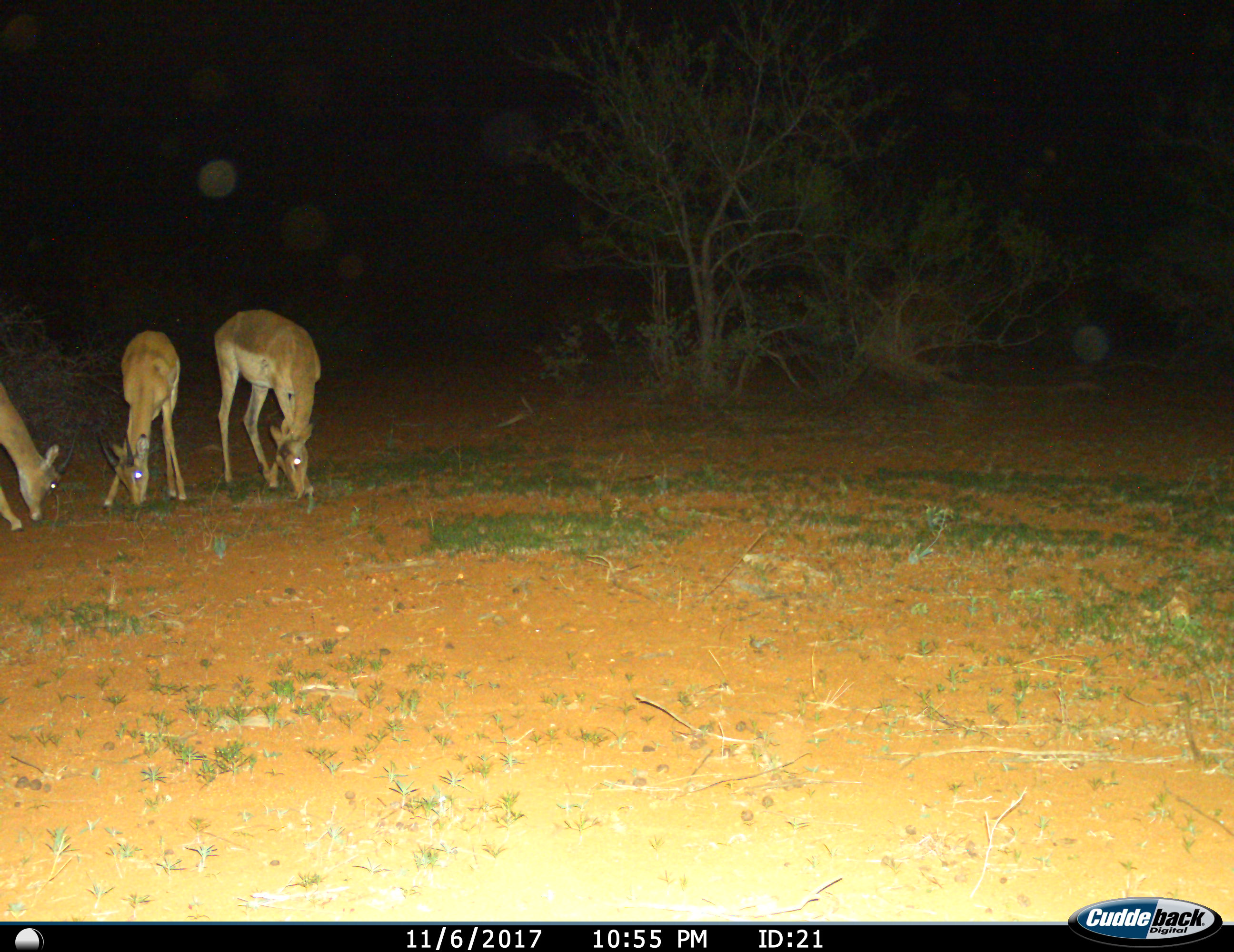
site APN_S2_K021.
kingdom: Animalia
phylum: Chordata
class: Mammalia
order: Artiodactyla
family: Bovidae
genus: Aepyceros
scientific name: Aepyceros melampus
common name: impala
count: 3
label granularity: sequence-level